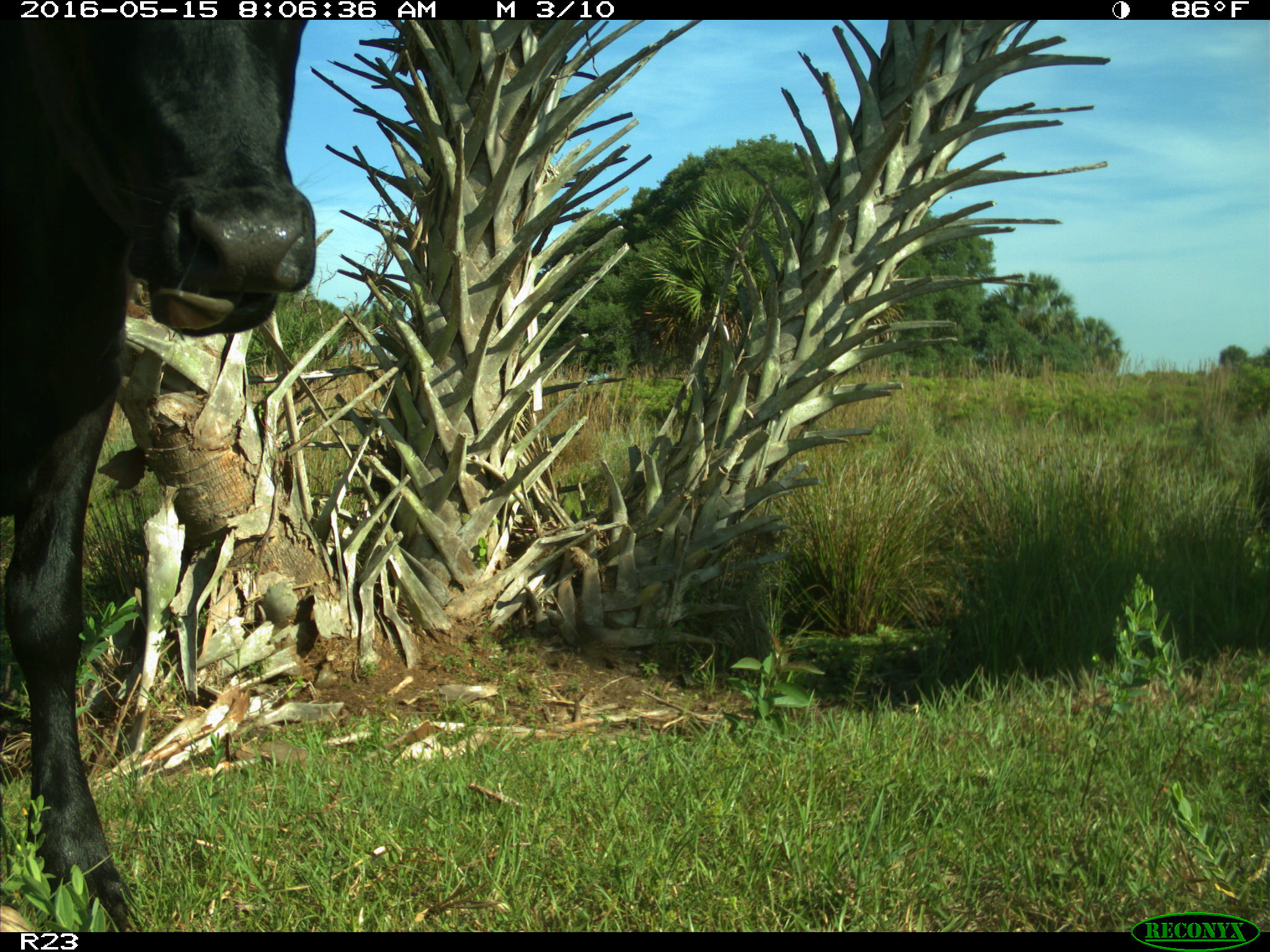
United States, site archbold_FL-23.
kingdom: Animalia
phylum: Chordata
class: Mammalia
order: Artiodactyla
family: Bovidae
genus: Bos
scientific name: Bos taurus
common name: domestic cow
Bos taurus (domestic cow).